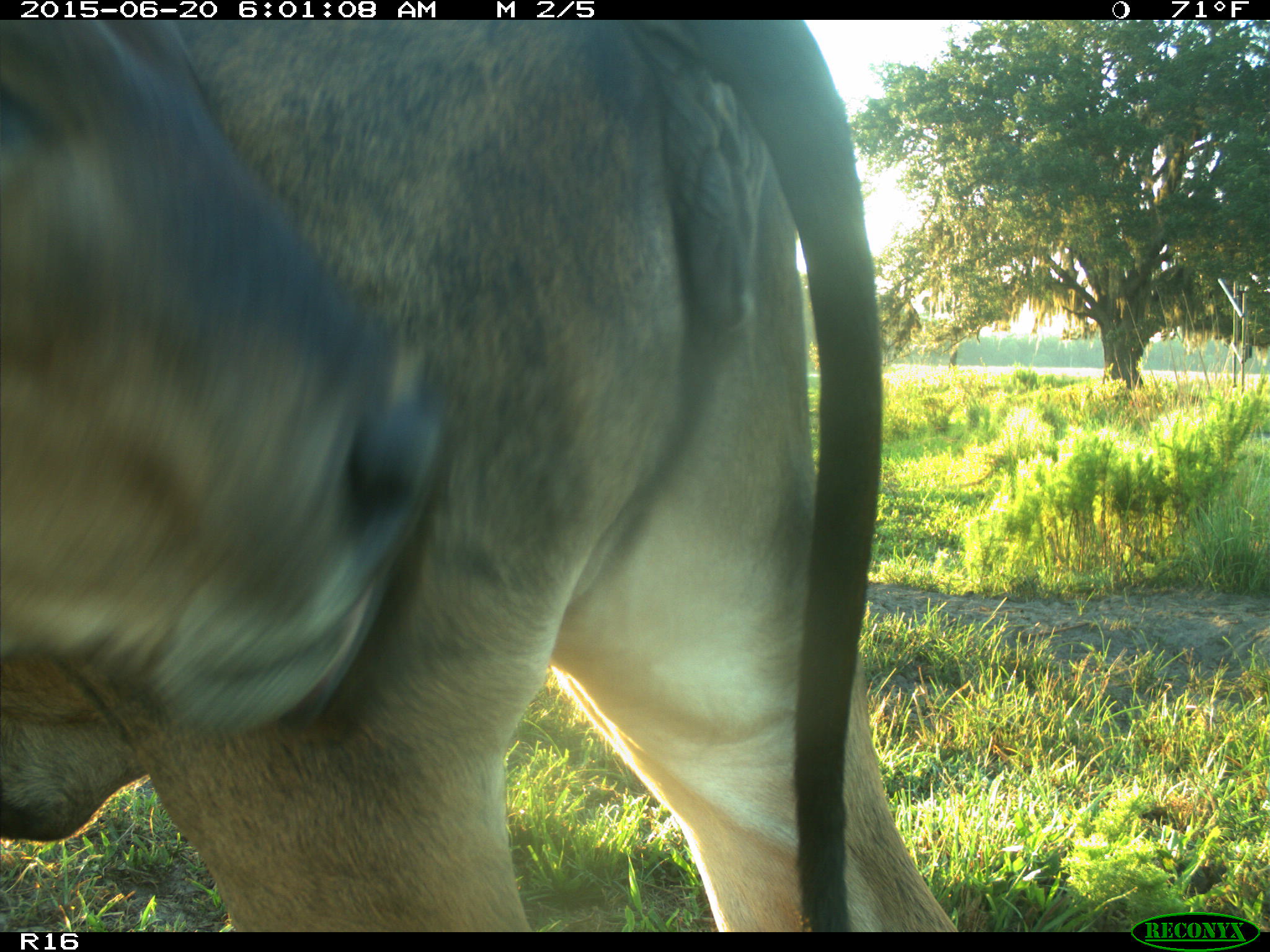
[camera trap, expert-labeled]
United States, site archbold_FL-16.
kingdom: Animalia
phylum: Chordata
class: Mammalia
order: Artiodactyla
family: Bovidae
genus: Bos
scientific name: Bos taurus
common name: domestic cow